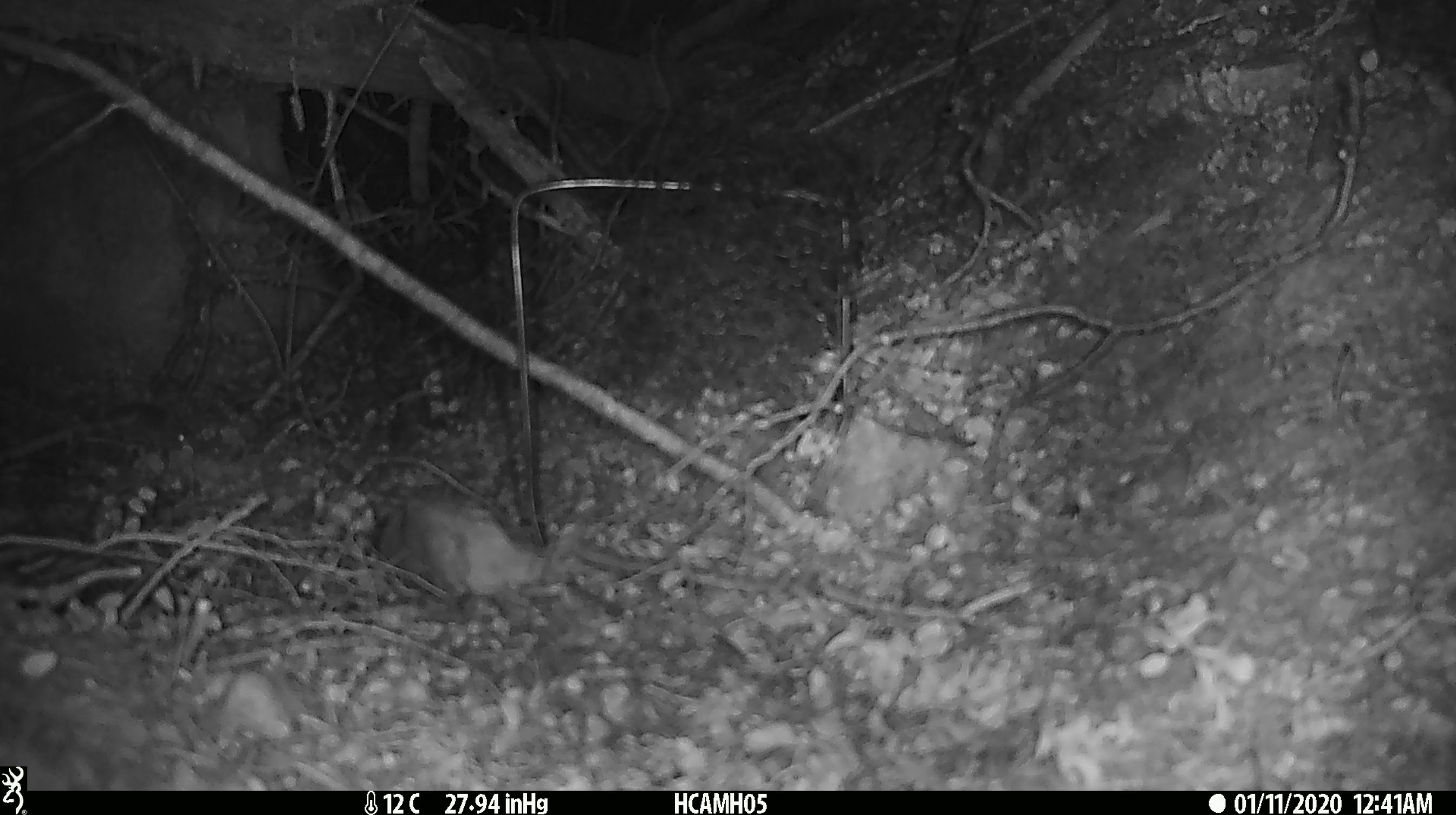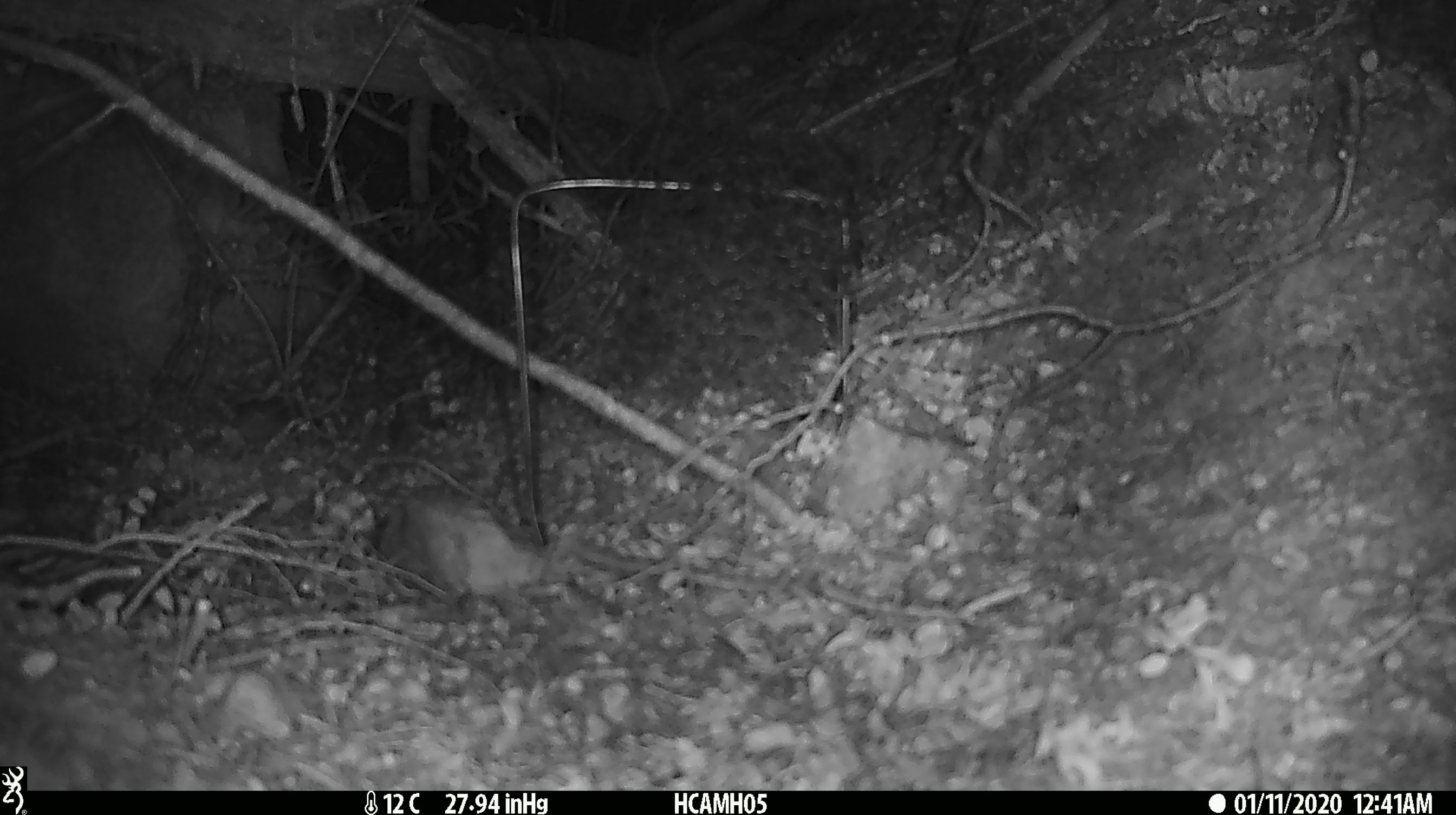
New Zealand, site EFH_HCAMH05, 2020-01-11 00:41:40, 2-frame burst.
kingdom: Animalia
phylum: Chordata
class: Mammalia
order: Rodentia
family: Muridae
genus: Mus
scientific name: Mus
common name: mouse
Mouse (Mus).